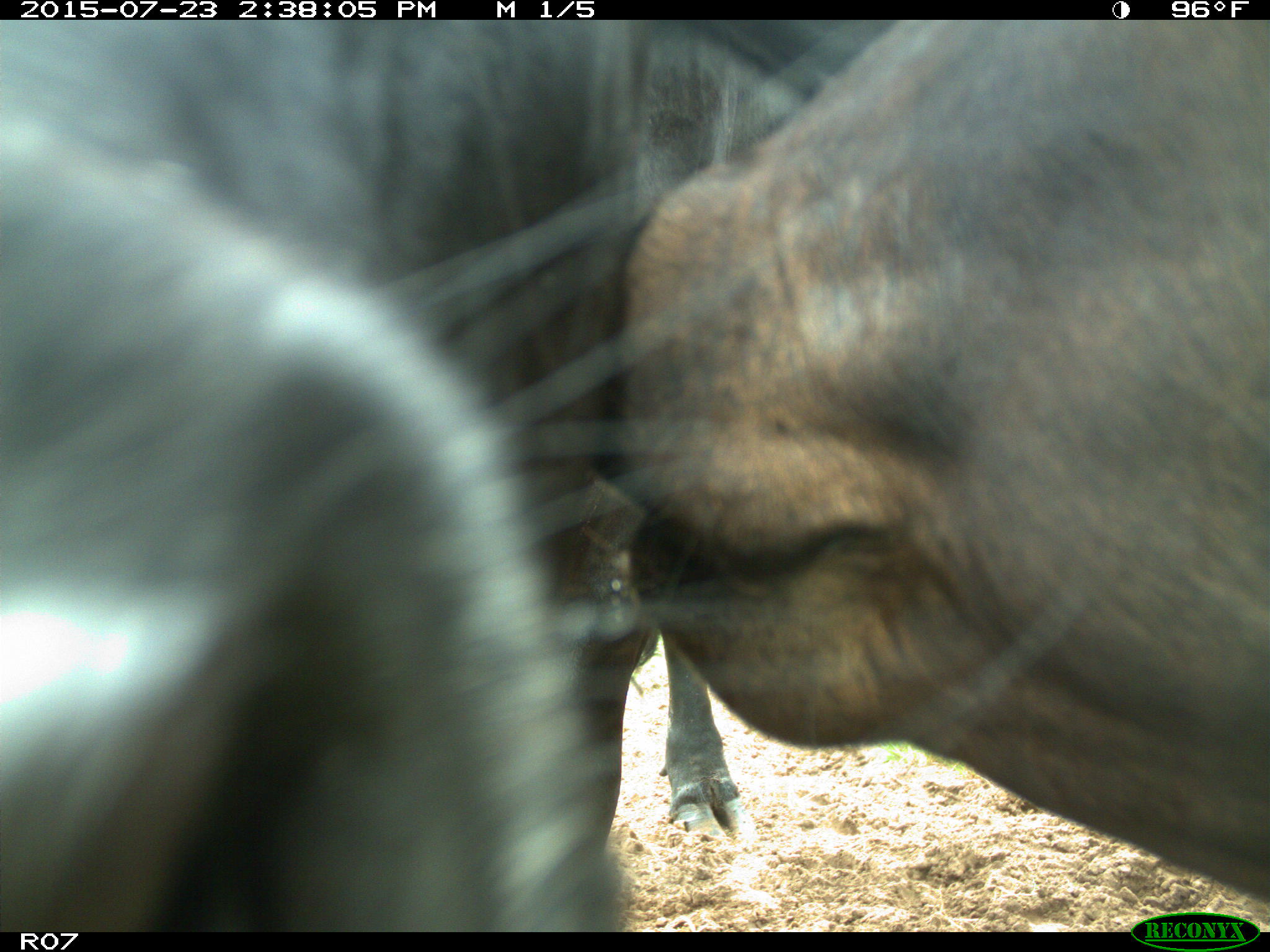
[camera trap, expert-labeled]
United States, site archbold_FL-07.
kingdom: Animalia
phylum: Chordata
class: Mammalia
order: Artiodactyla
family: Bovidae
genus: Bos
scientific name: Bos taurus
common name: domestic cow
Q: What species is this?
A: Bos taurus (domestic cow).